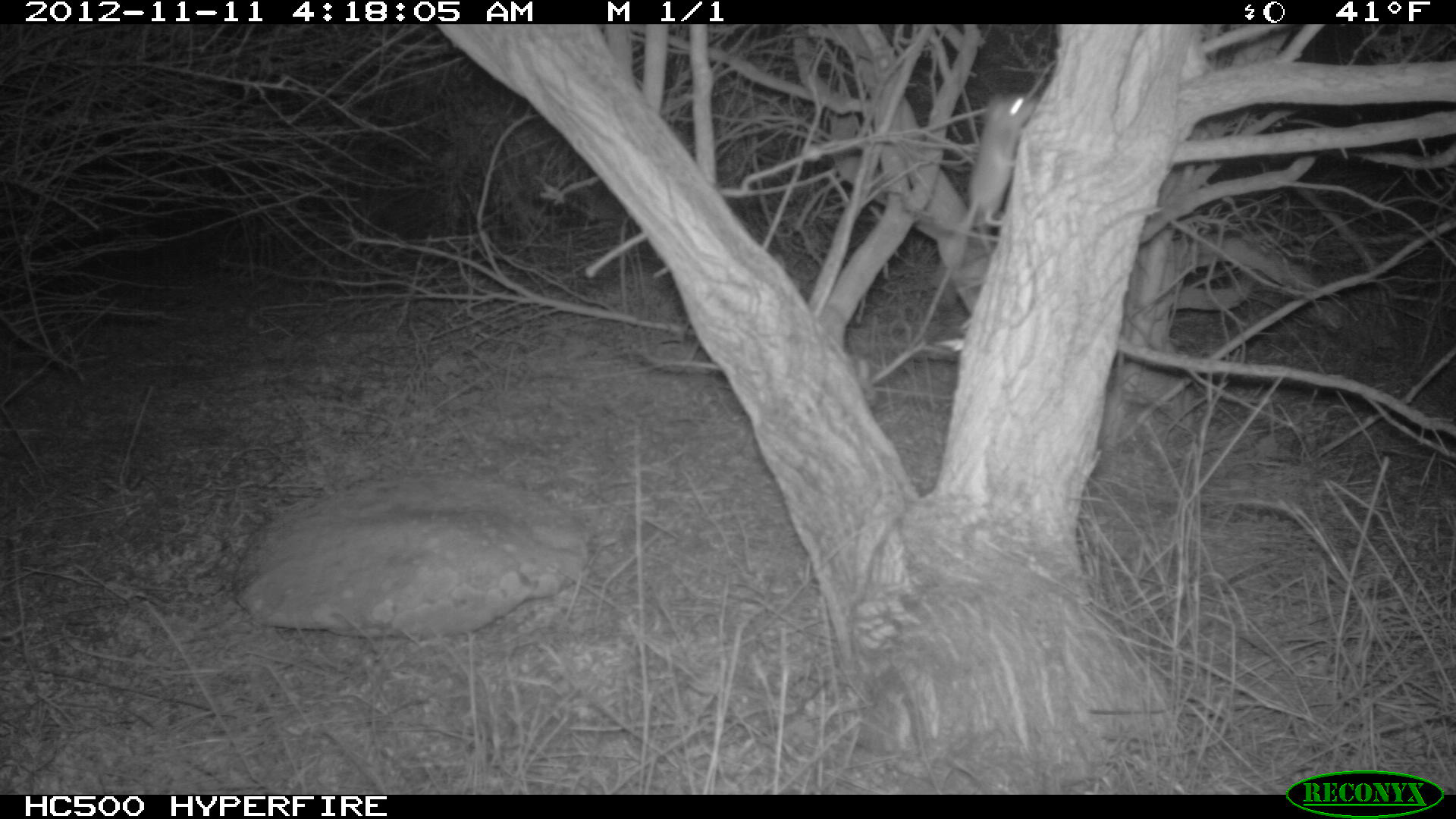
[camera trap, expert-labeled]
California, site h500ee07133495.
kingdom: Animalia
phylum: Chordata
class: Mammalia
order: Rodentia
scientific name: Rodentia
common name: rodent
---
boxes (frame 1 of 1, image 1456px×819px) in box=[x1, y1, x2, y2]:
rodent: box=[947, 94, 1037, 262]